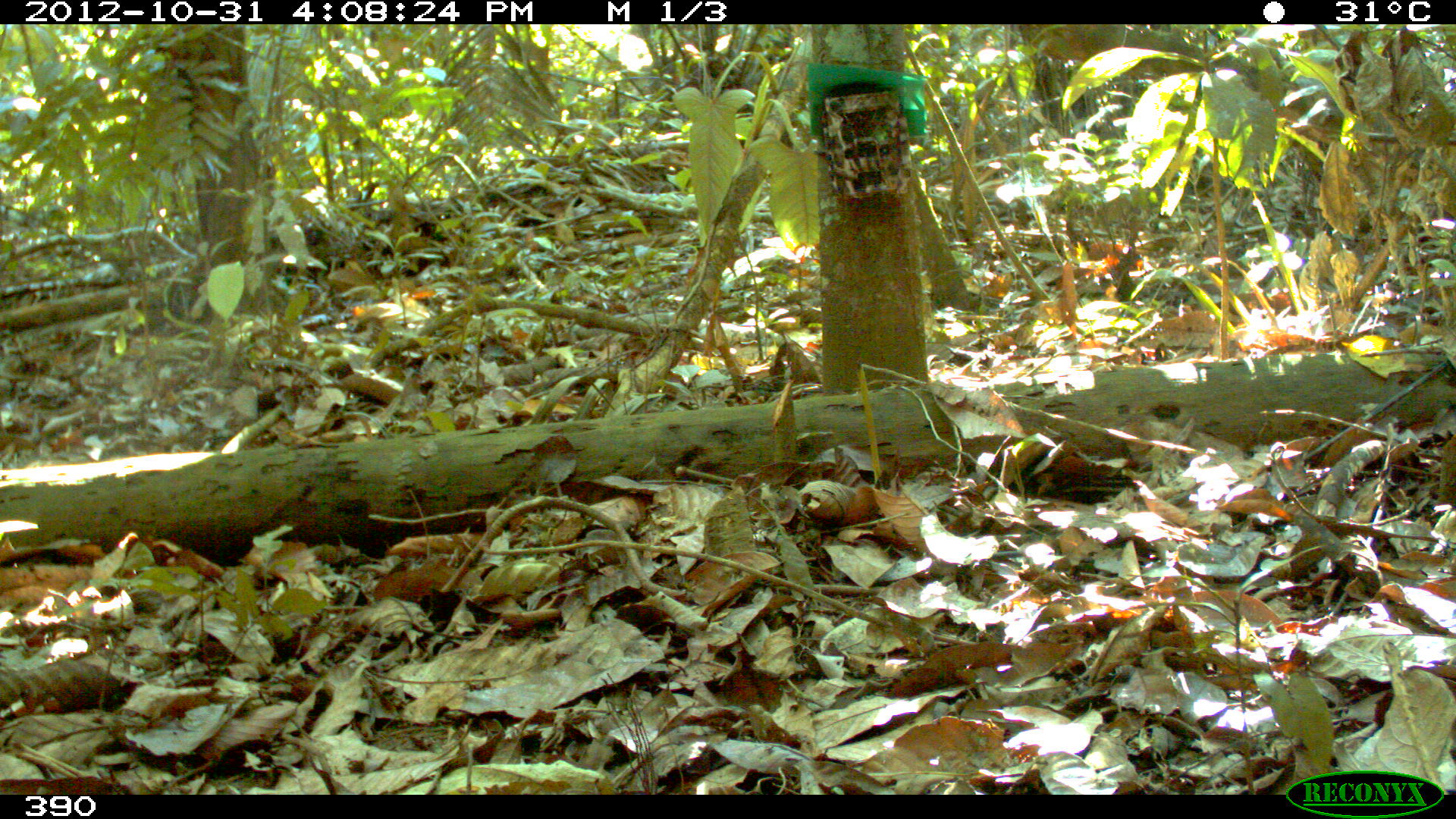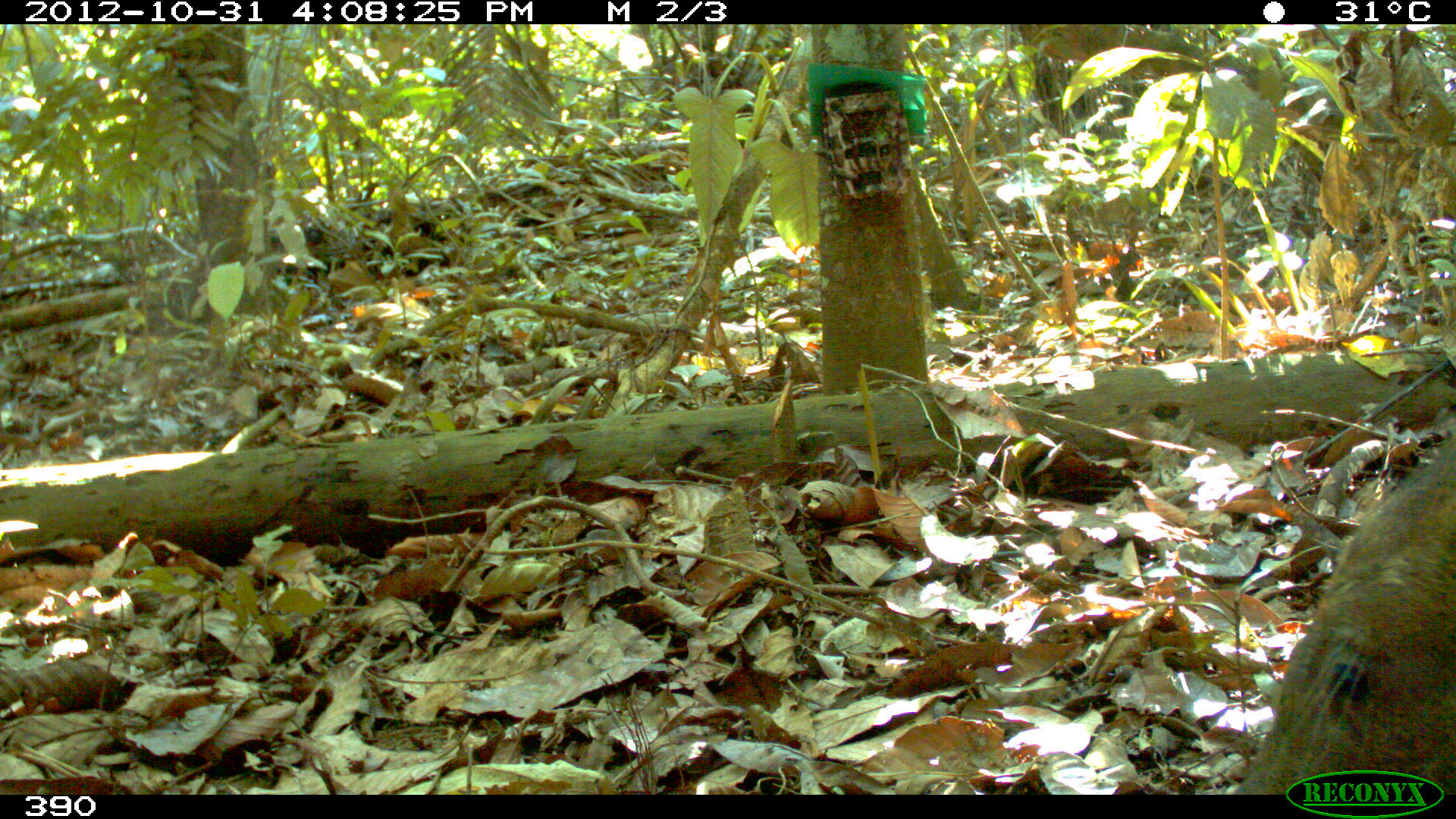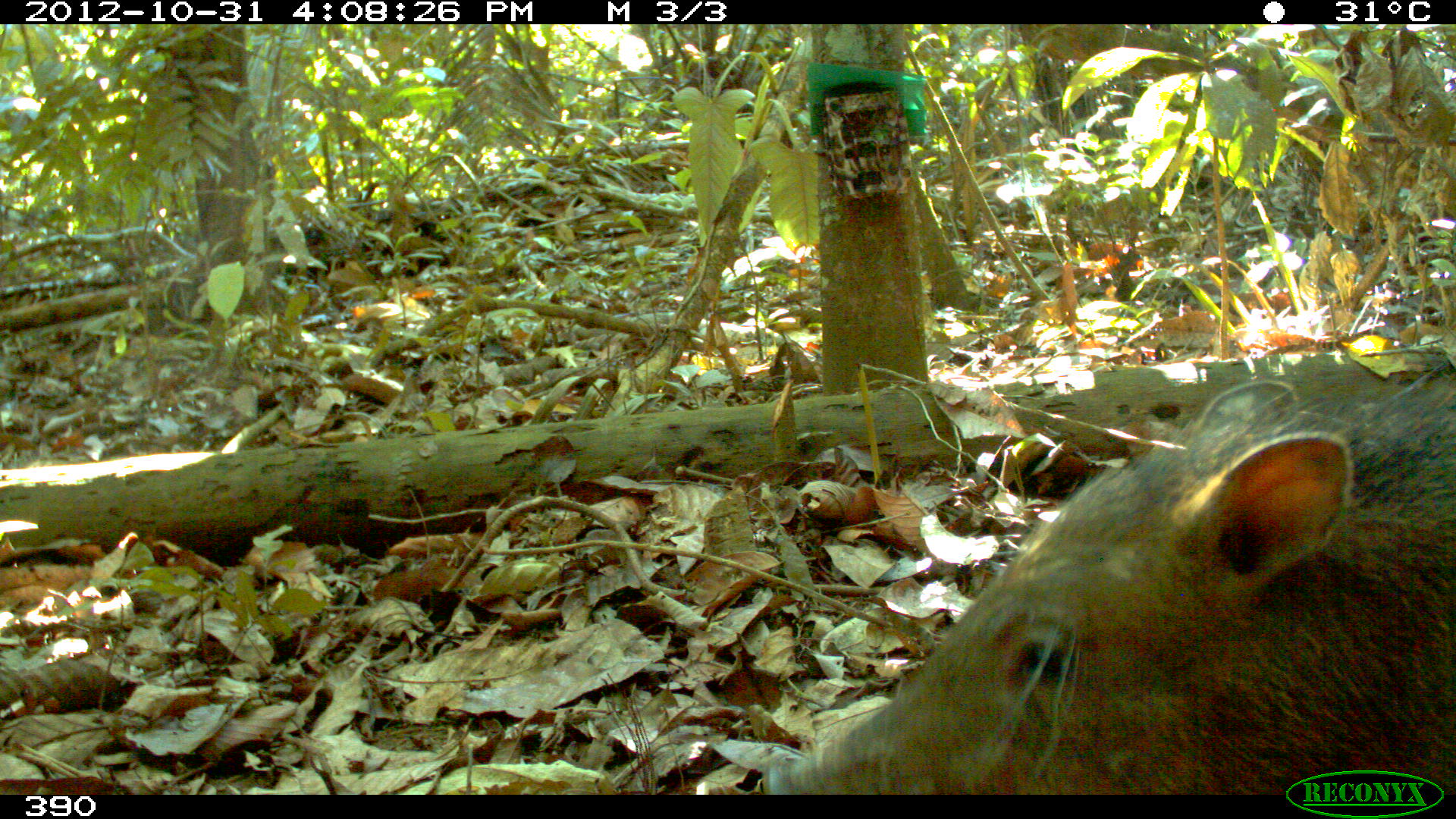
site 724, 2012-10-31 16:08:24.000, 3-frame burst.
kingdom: Animalia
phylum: Chordata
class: Mammalia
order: Artiodactyla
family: Tayassuidae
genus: Tayassu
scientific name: Tayassu pecari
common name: white-lipped peccary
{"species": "Tayassu pecari (white-lipped peccary)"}